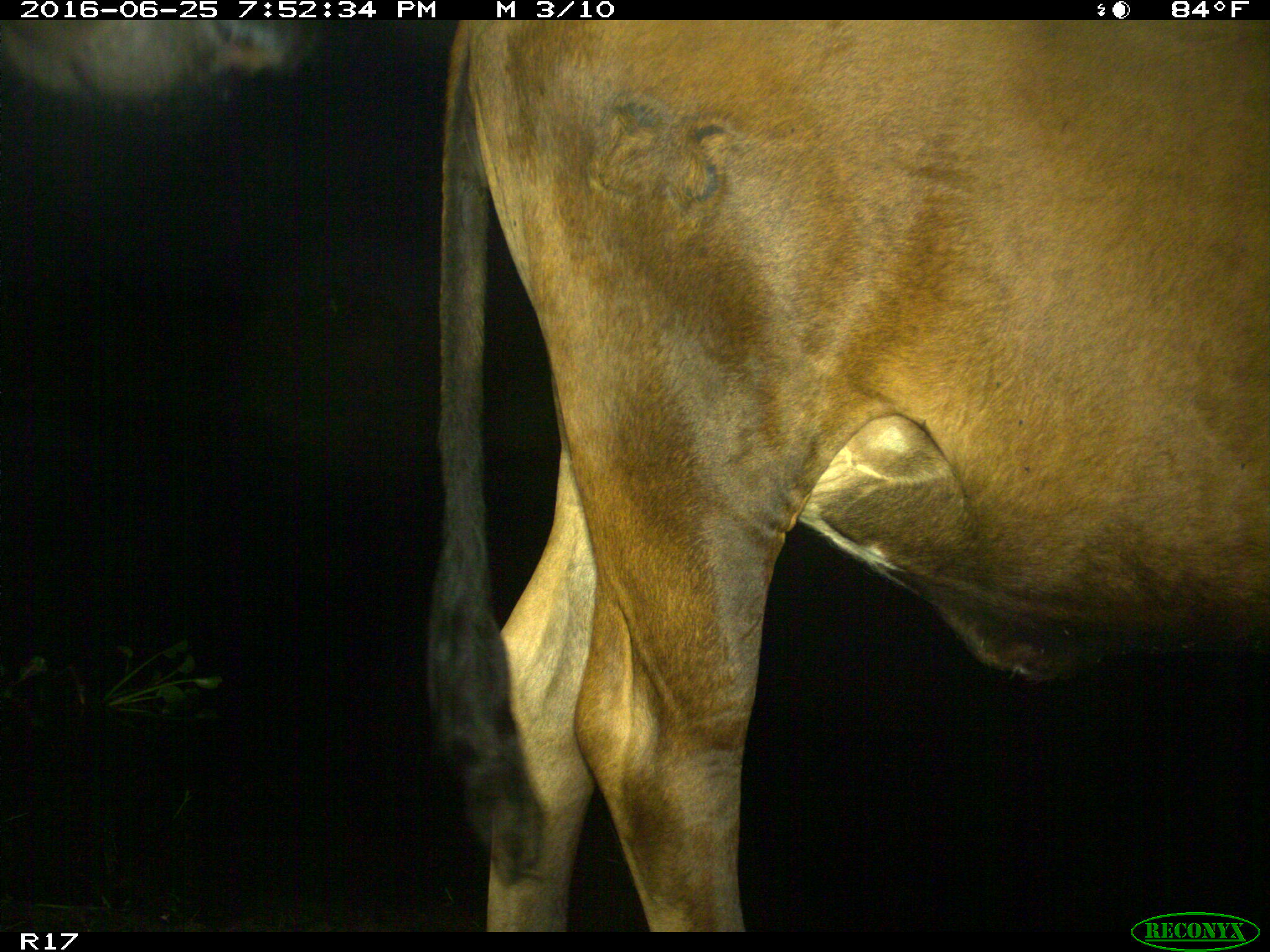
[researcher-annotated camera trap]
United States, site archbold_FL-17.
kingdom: Animalia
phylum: Chordata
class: Mammalia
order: Artiodactyla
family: Bovidae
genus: Bos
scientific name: Bos taurus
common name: domestic cow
Bos taurus (domestic cow).